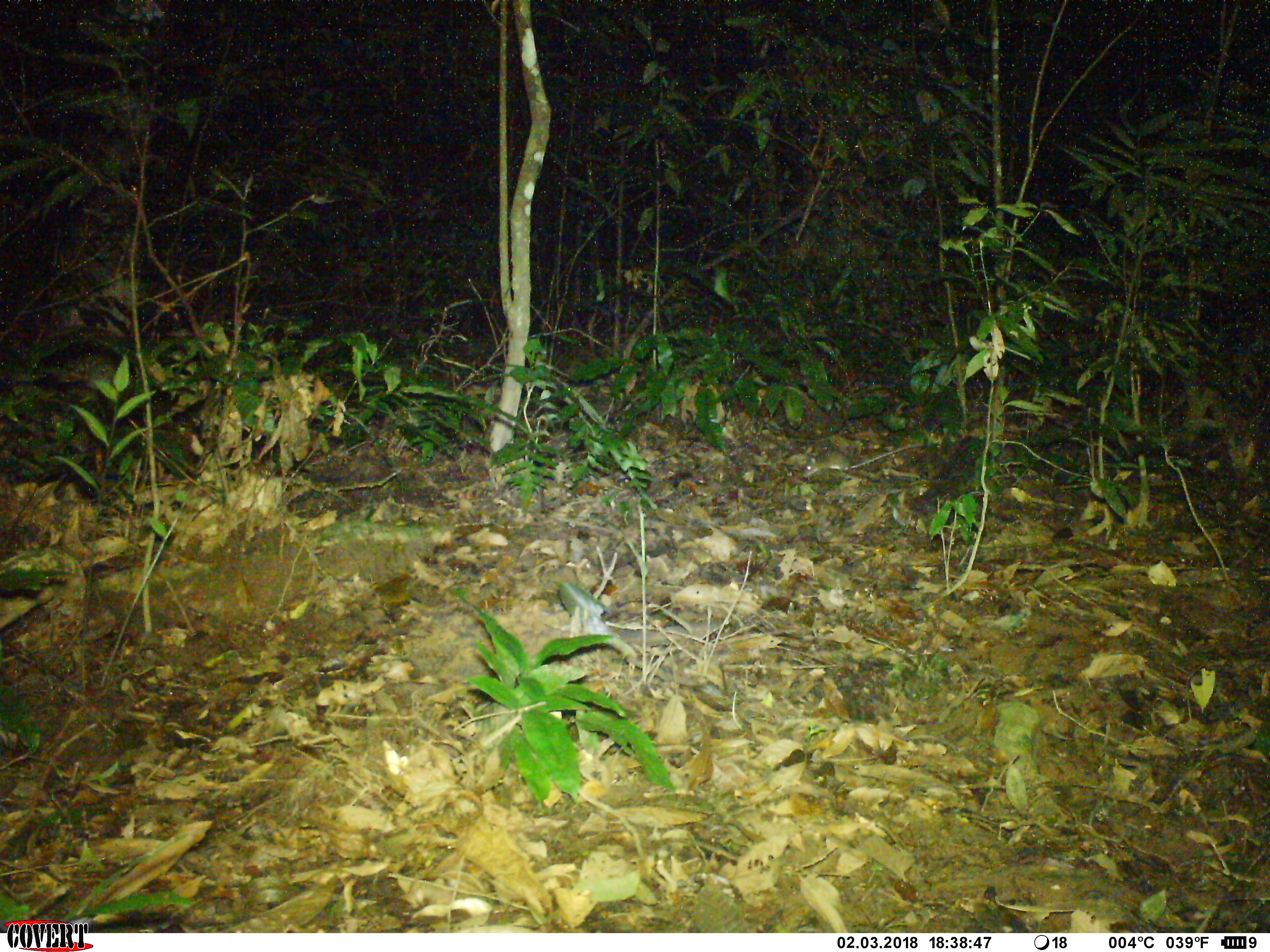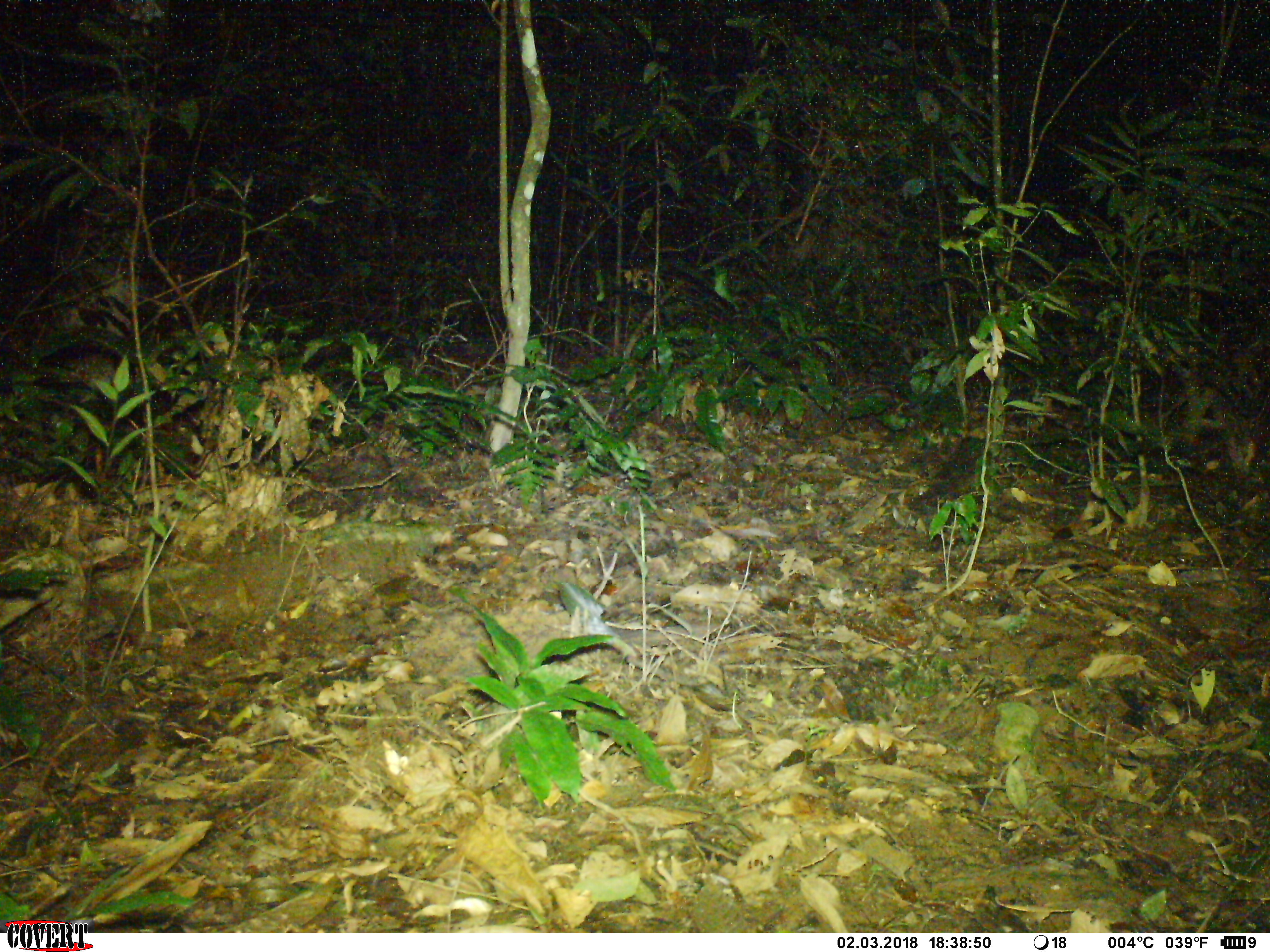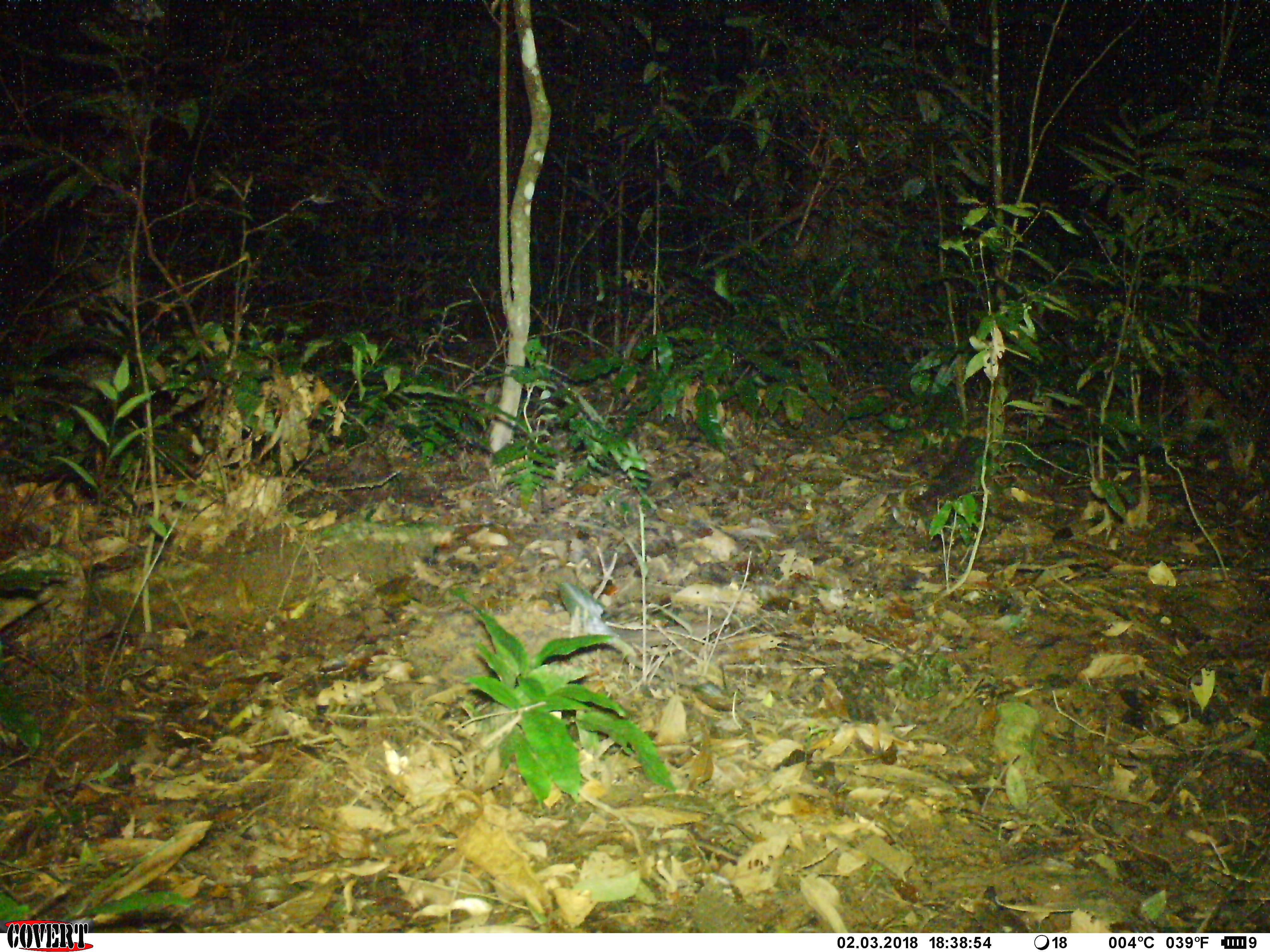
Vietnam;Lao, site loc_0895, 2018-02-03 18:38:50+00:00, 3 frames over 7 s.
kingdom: Animalia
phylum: Chordata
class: Mammalia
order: Rodentia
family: Muridae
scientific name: Muridae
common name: old-world mice and rats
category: unidentified murid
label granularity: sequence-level